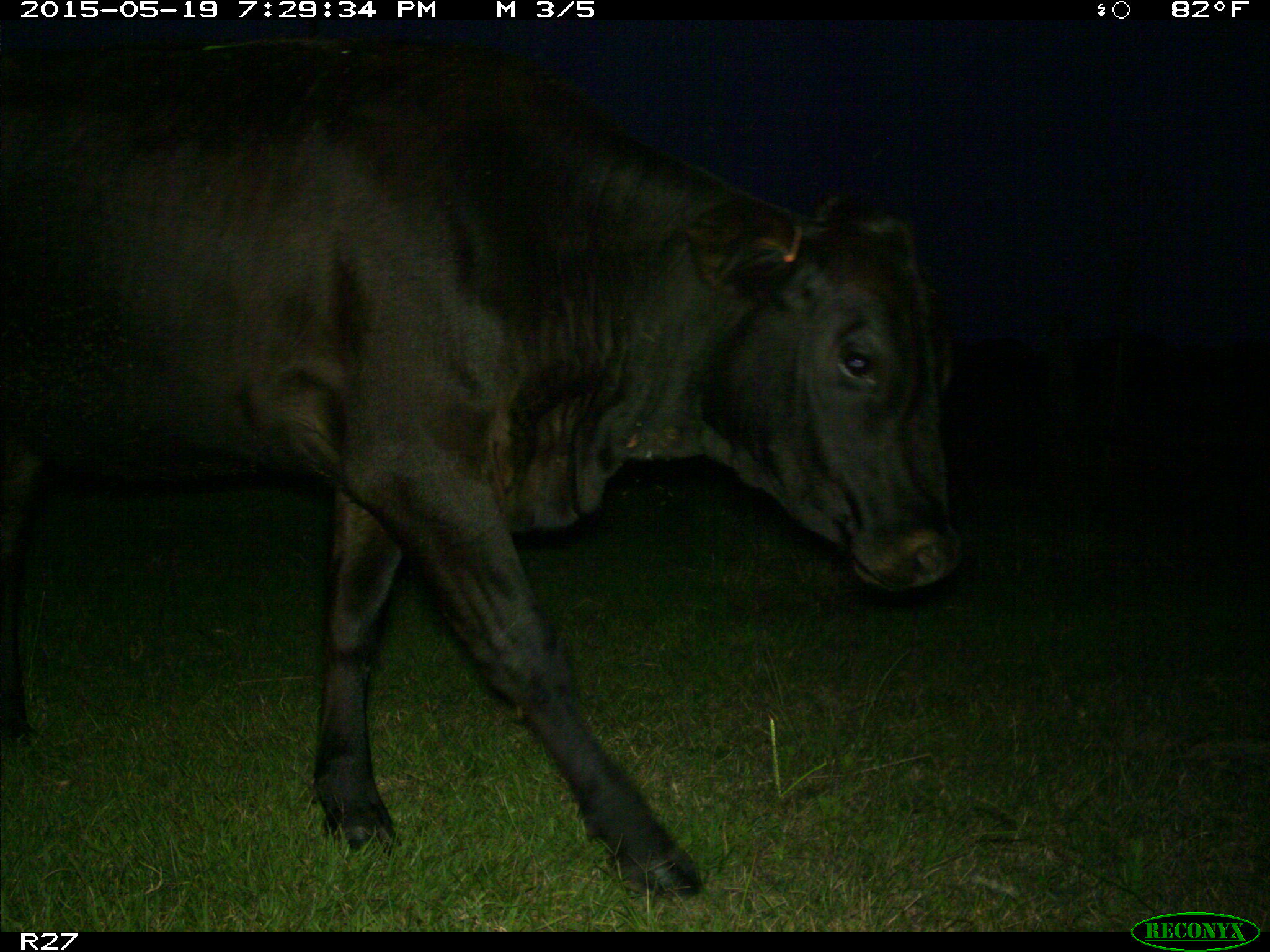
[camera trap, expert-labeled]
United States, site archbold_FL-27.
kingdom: Animalia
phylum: Chordata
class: Mammalia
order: Artiodactyla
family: Bovidae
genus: Bos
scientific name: Bos taurus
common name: domestic cow